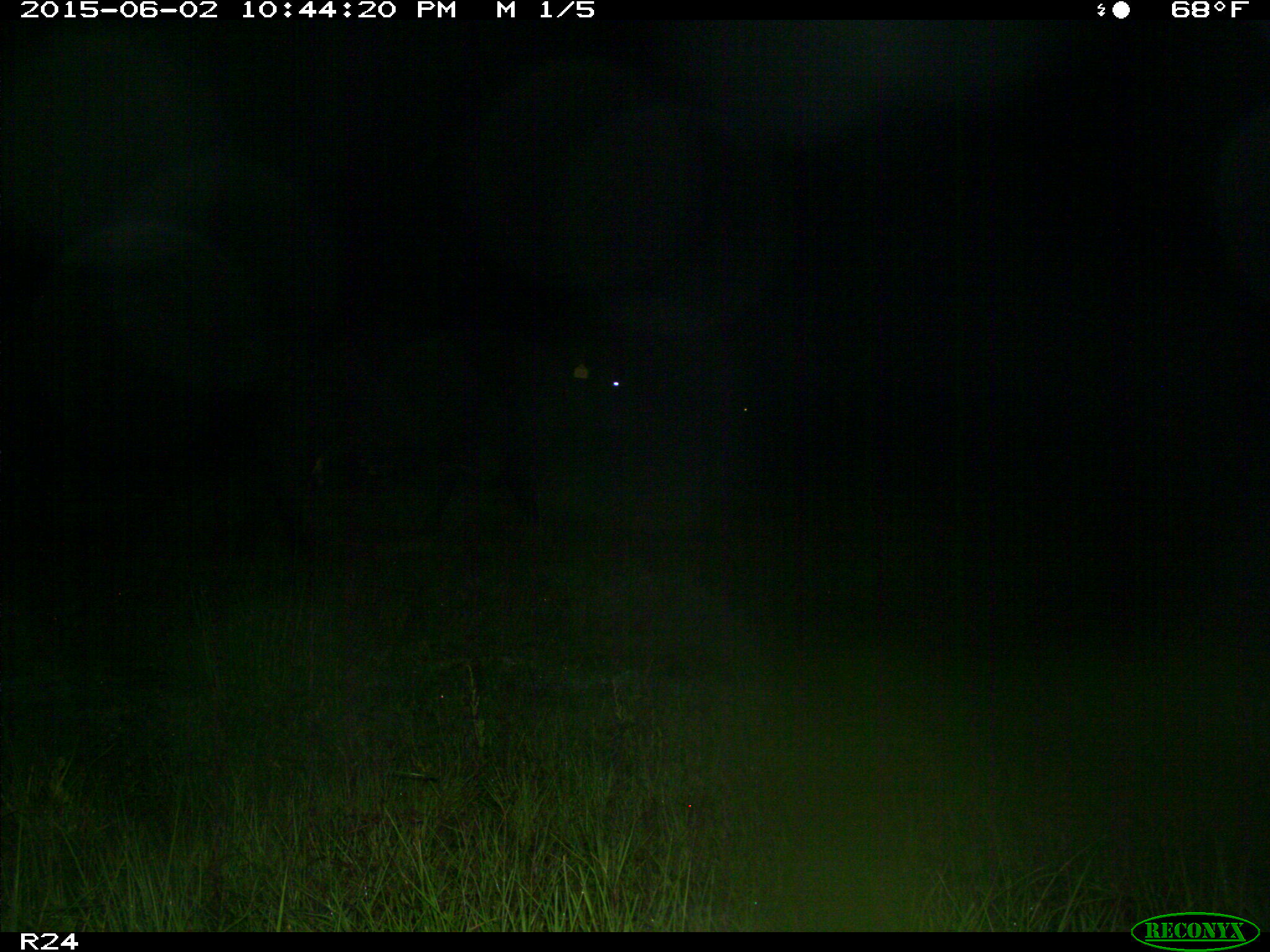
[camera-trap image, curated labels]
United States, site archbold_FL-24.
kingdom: Animalia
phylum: Chordata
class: Mammalia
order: Artiodactyla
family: Bovidae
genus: Bos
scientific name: Bos taurus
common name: domestic cow